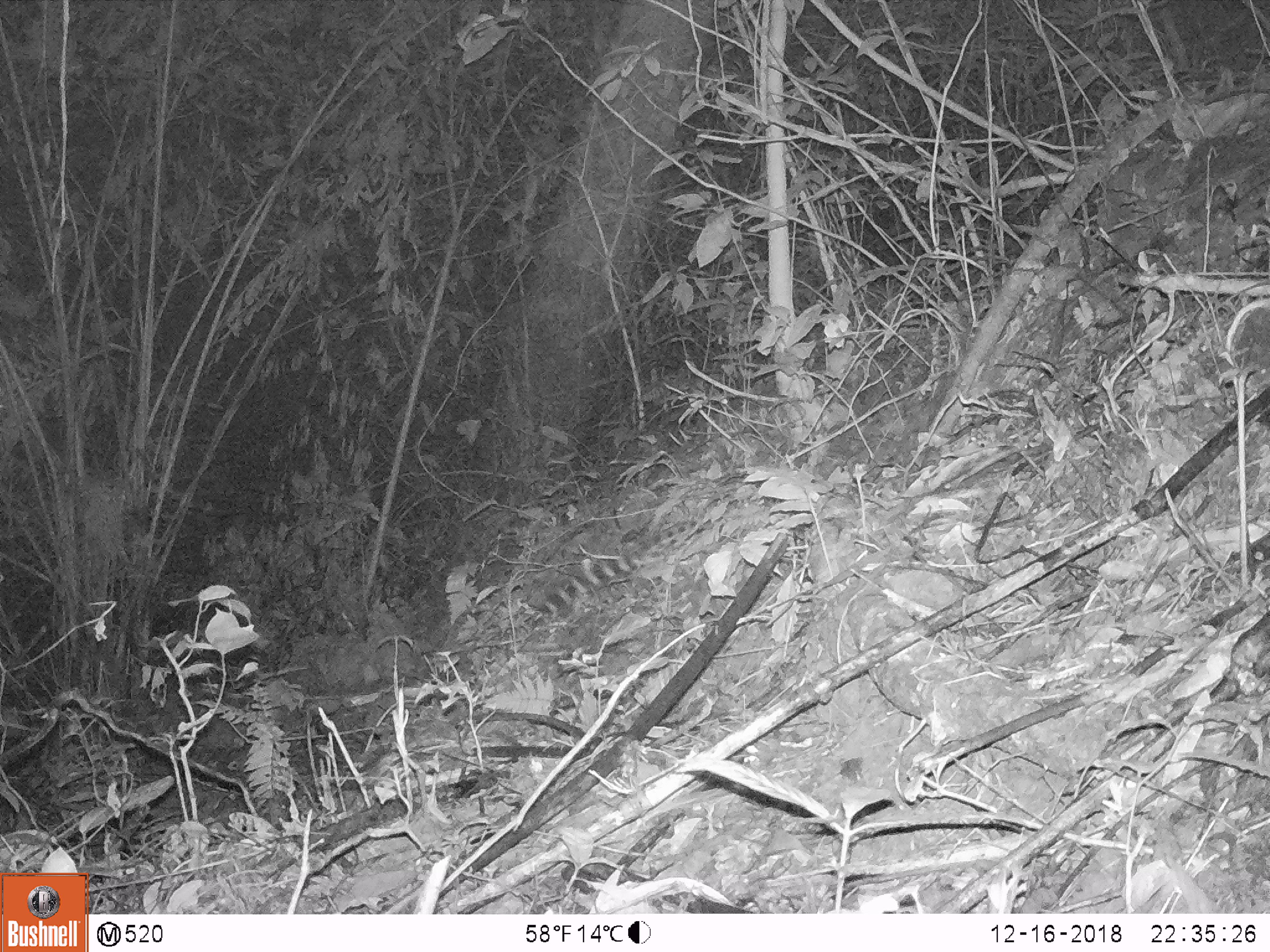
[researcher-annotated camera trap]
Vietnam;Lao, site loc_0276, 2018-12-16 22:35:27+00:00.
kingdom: Animalia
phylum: Chordata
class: Mammalia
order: Carnivora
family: Prionodontidae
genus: Prionodon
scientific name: Prionodon pardicolor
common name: spotted linsang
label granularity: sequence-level